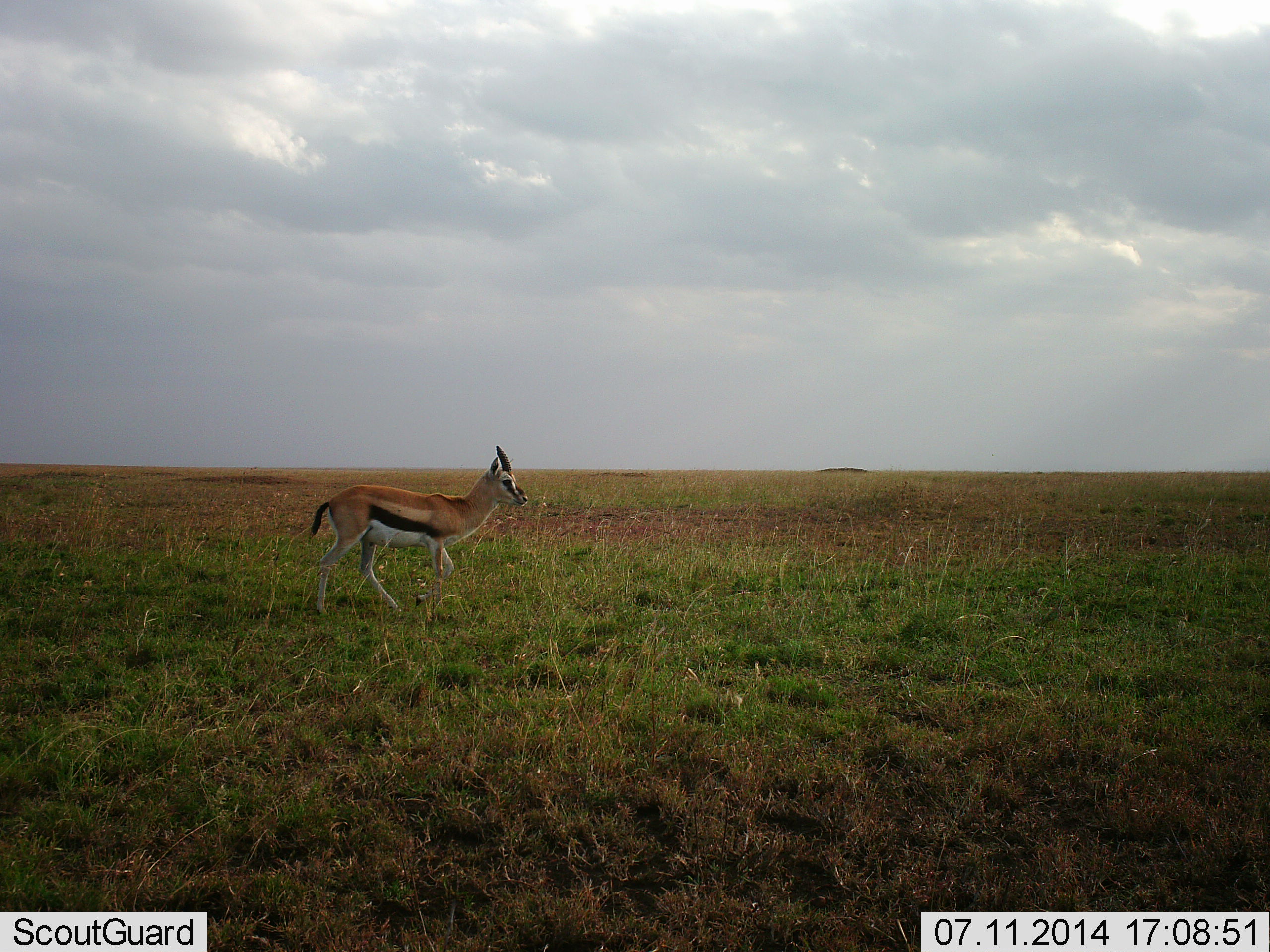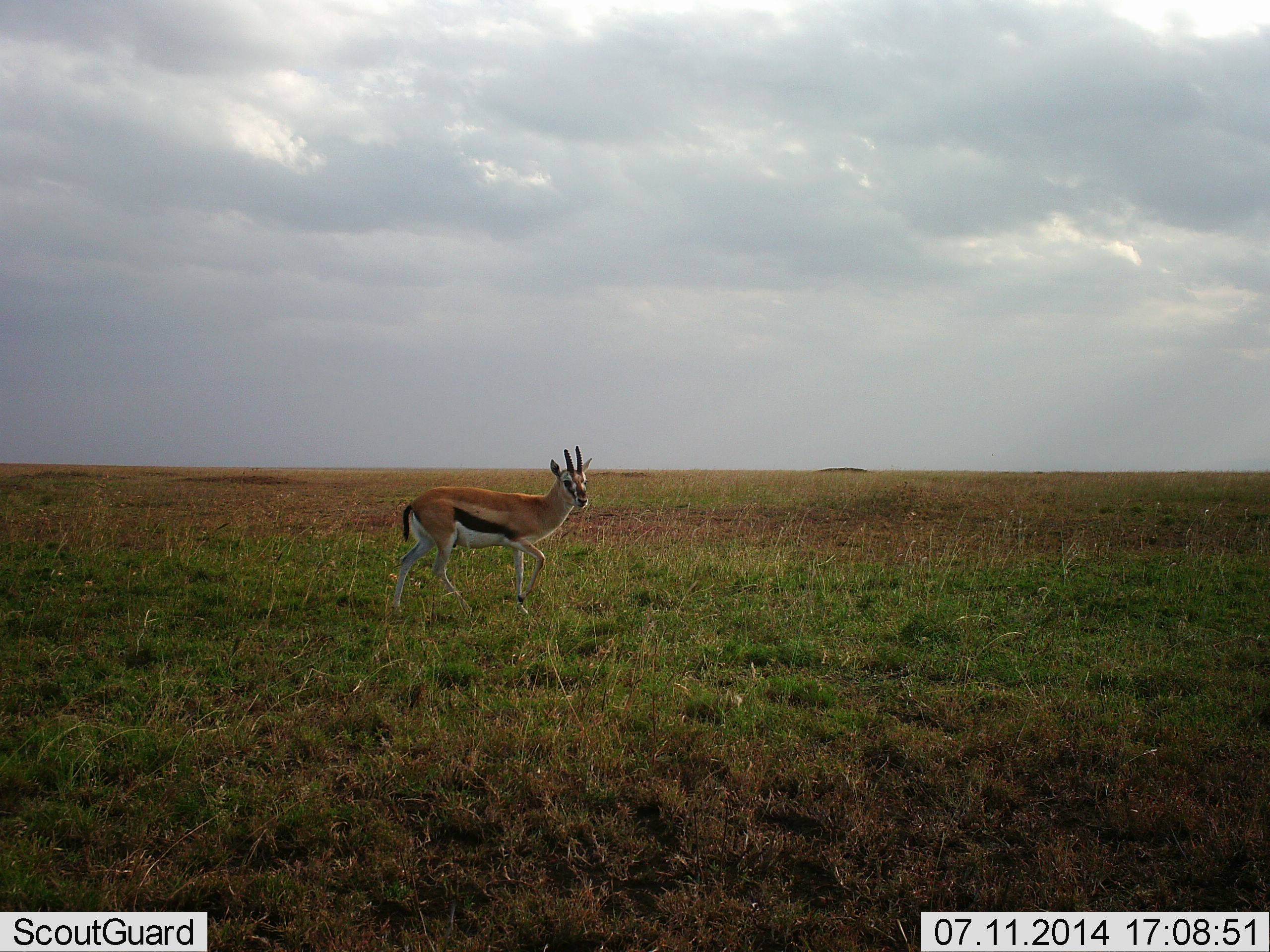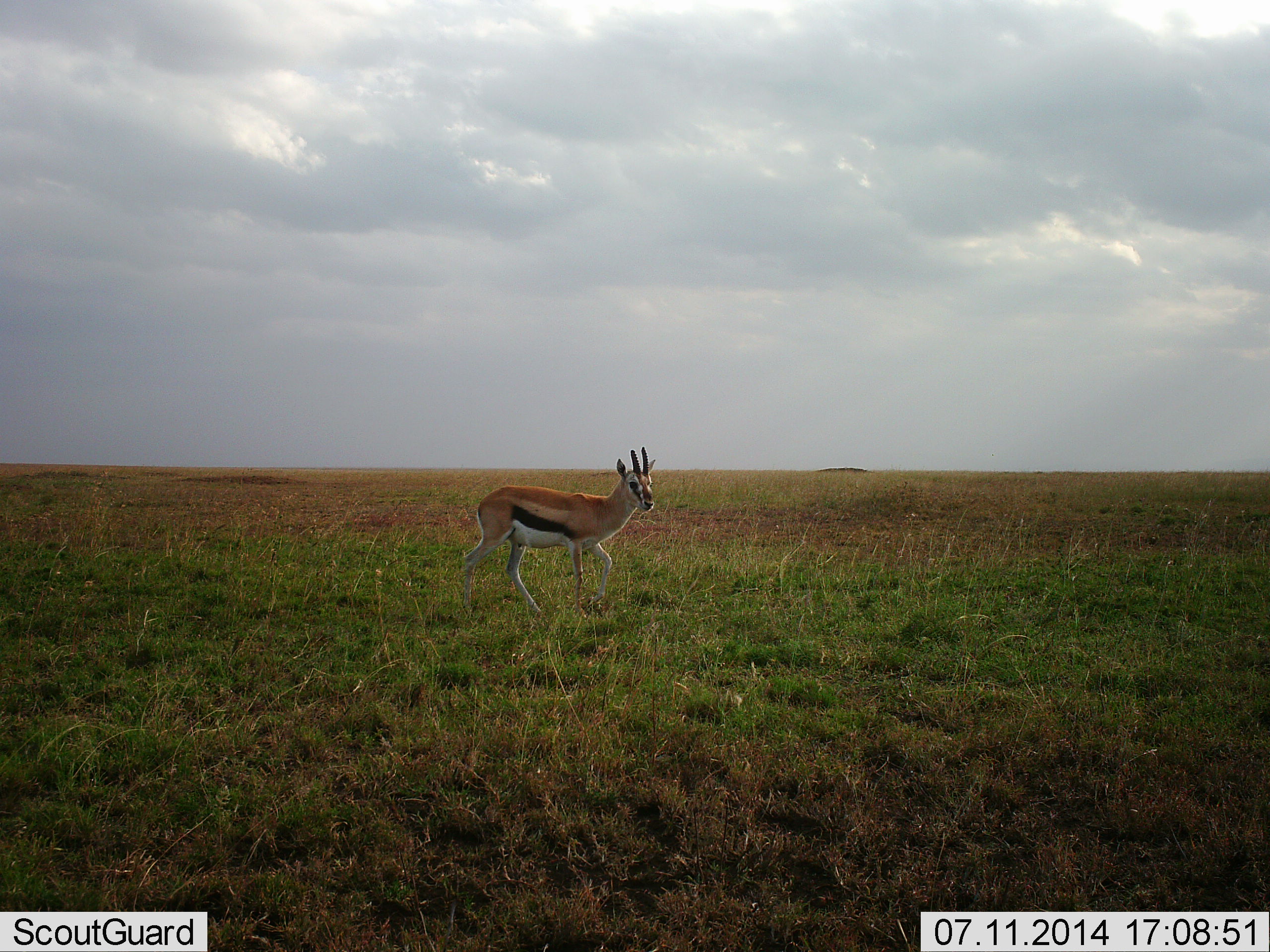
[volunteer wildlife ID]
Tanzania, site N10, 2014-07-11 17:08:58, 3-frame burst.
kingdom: Animalia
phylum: Chordata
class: Mammalia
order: Artiodactyla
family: Bovidae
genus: Eudorcas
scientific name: Eudorcas thomsonii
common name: thomson's gazelle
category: gazellethomsons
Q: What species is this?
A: Gazellethomsons (thomson's gazelle) (Eudorcas thomsonii).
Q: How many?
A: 1.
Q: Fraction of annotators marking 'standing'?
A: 0%.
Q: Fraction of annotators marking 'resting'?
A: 0%.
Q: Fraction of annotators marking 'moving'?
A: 100%.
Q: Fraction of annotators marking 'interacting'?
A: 0%.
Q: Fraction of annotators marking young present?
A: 0%.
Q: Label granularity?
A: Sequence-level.